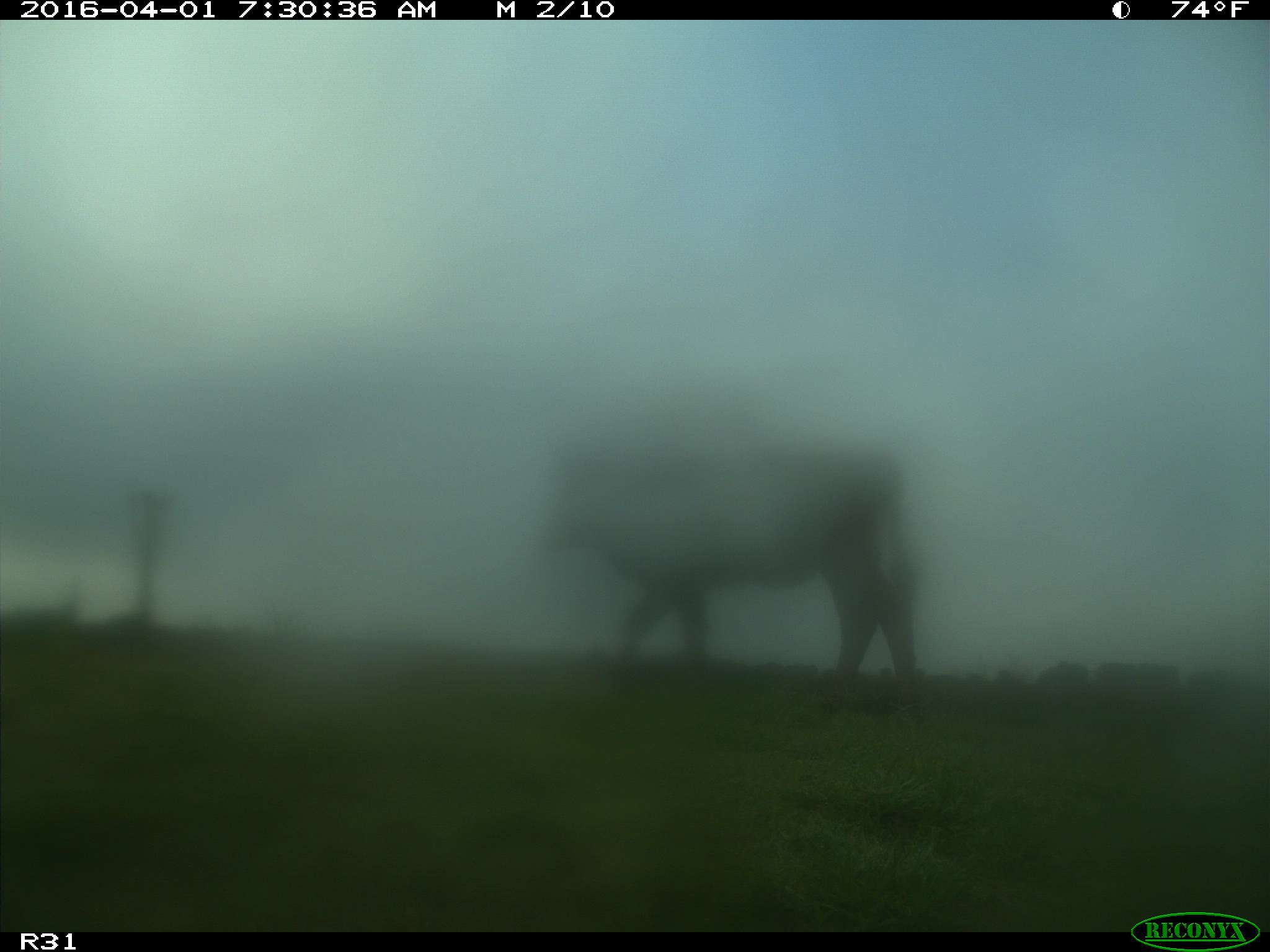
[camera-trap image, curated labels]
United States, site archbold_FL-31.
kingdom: Animalia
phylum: Chordata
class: Mammalia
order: Artiodactyla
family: Bovidae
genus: Bos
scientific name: Bos taurus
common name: domestic cow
Bos taurus (domestic cow).